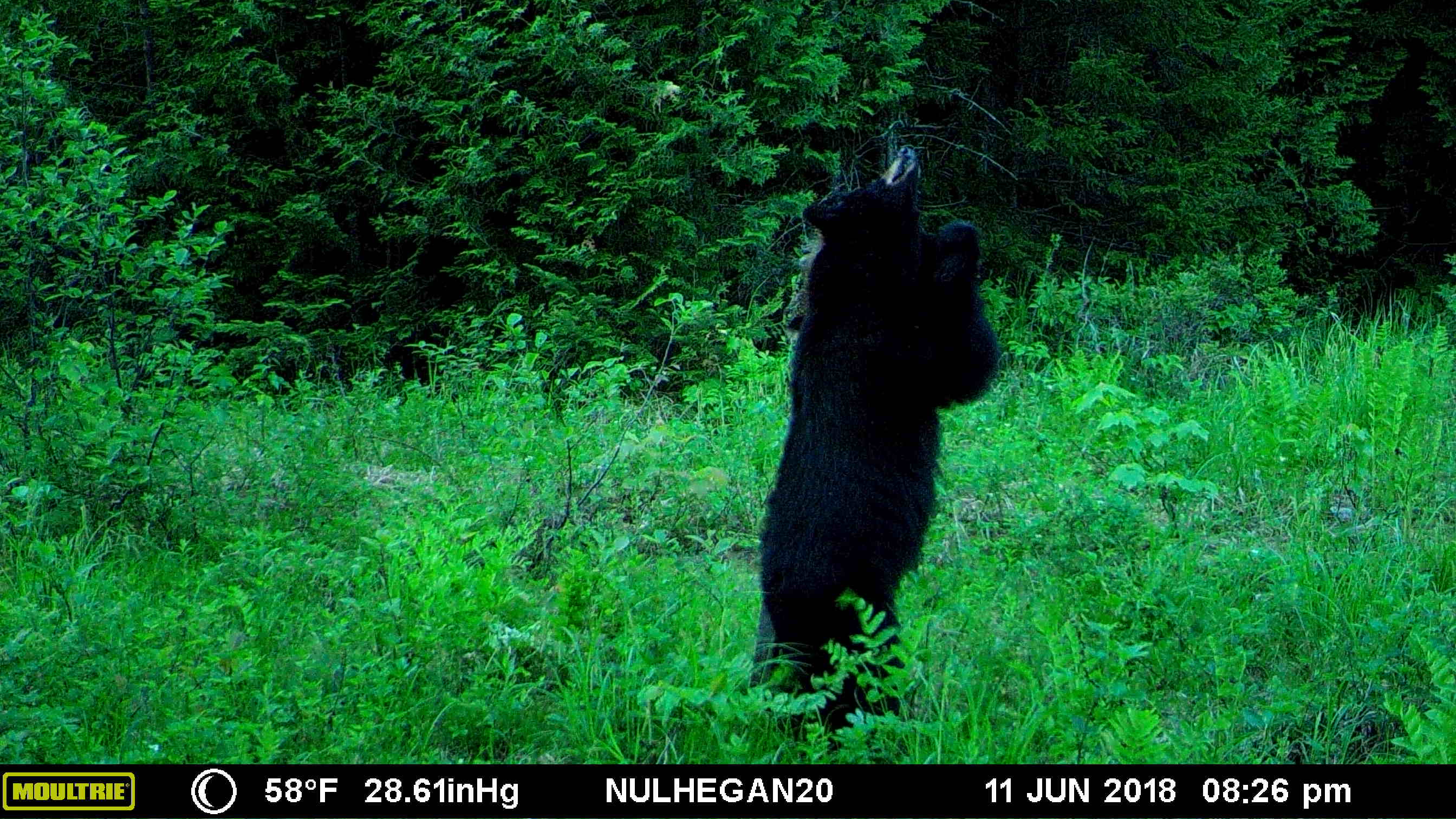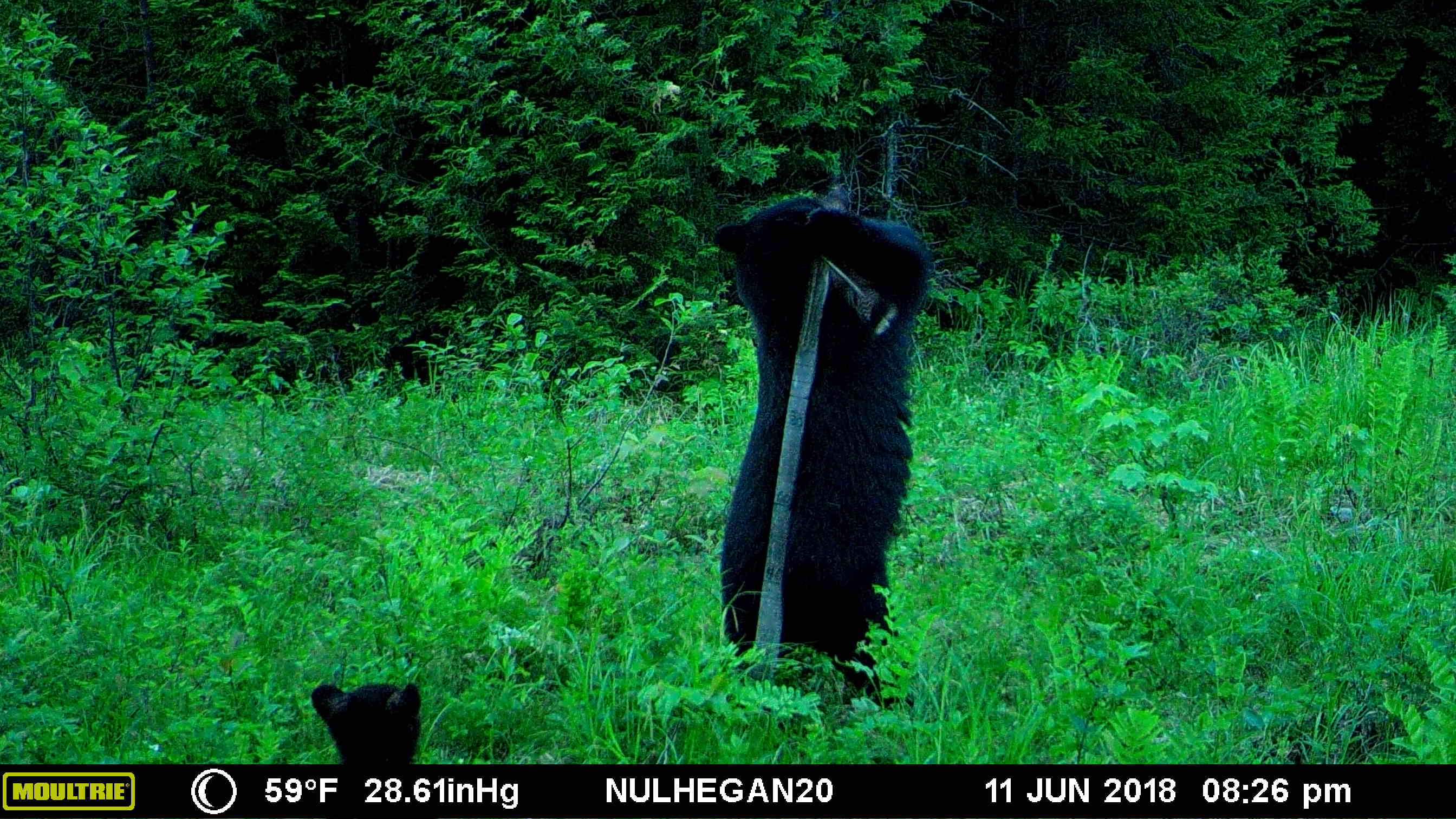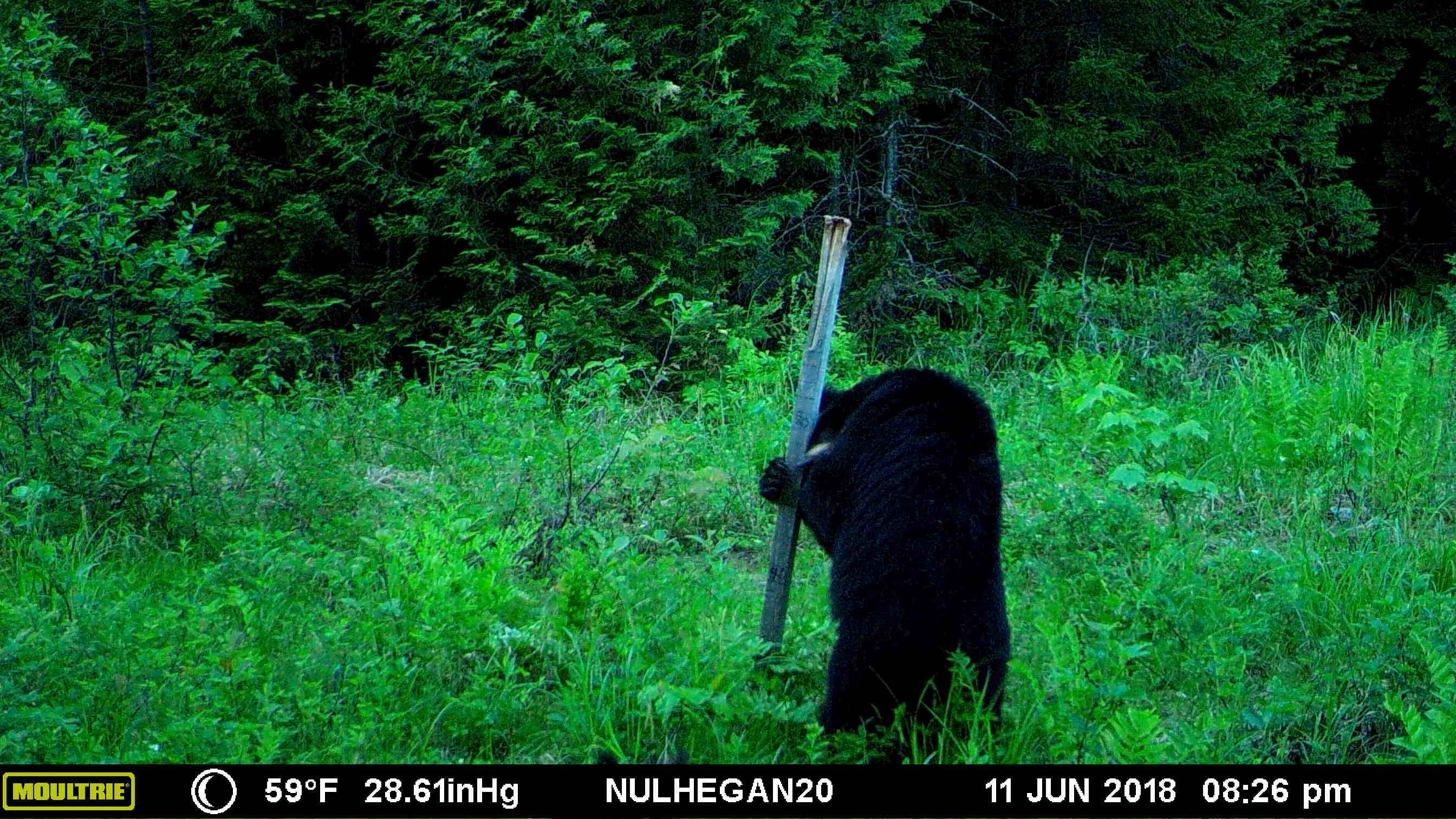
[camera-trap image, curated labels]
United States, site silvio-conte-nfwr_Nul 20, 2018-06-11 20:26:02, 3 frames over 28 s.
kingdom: Animalia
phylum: Chordata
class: Mammalia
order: Carnivora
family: Ursidae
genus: Ursus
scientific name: Ursus americanus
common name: black bear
Black bear (Ursus americanus).